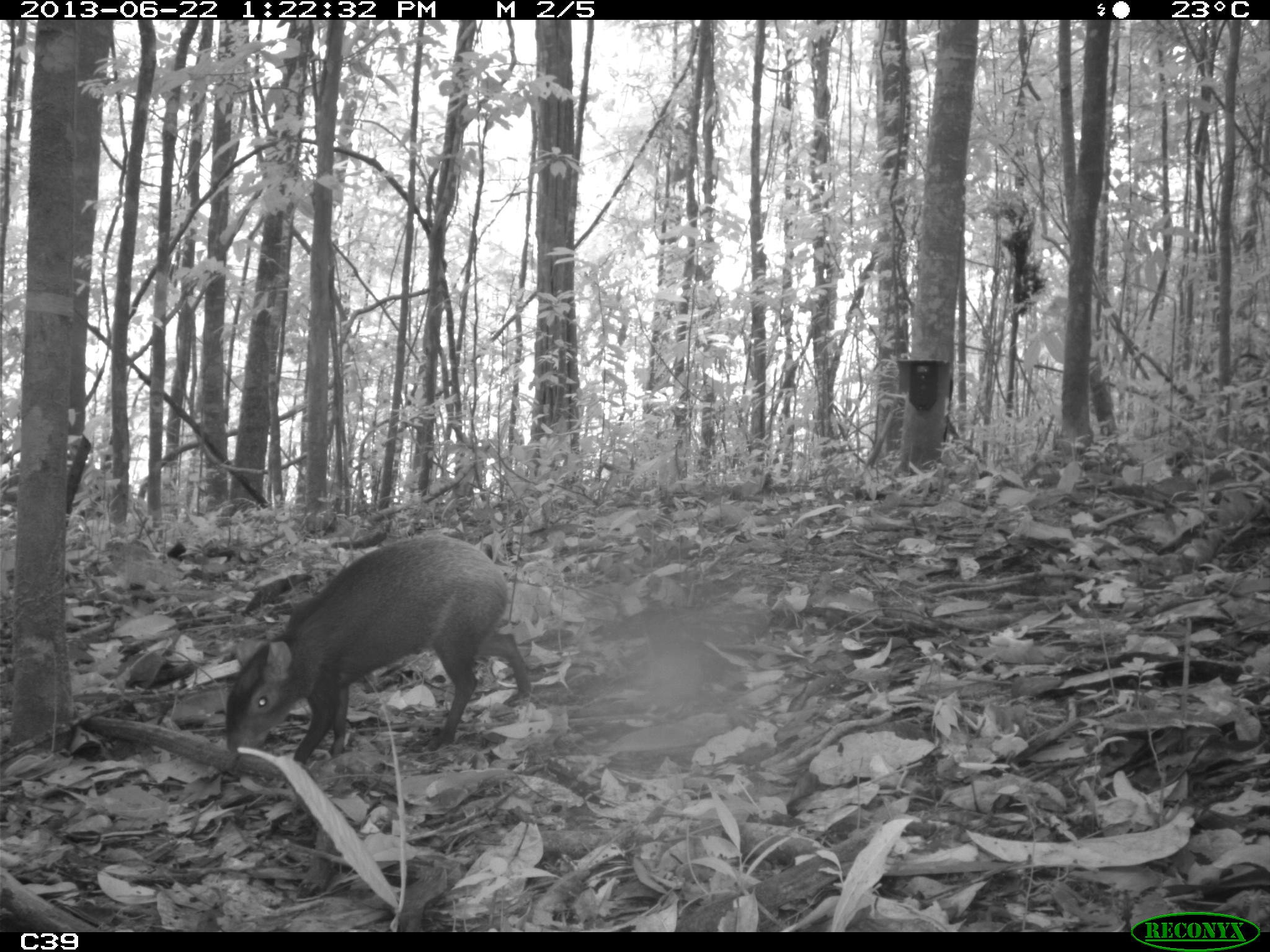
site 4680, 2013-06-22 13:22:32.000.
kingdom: Animalia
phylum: Chordata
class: Mammalia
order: Rodentia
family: Dasyproctidae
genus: Dasyprocta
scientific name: Dasyprocta leporina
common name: red-rumped agouti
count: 1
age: adult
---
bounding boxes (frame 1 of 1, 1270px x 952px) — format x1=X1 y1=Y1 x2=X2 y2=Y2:
dasyprocta leporina: x1=221 y1=530 x2=533 y2=762